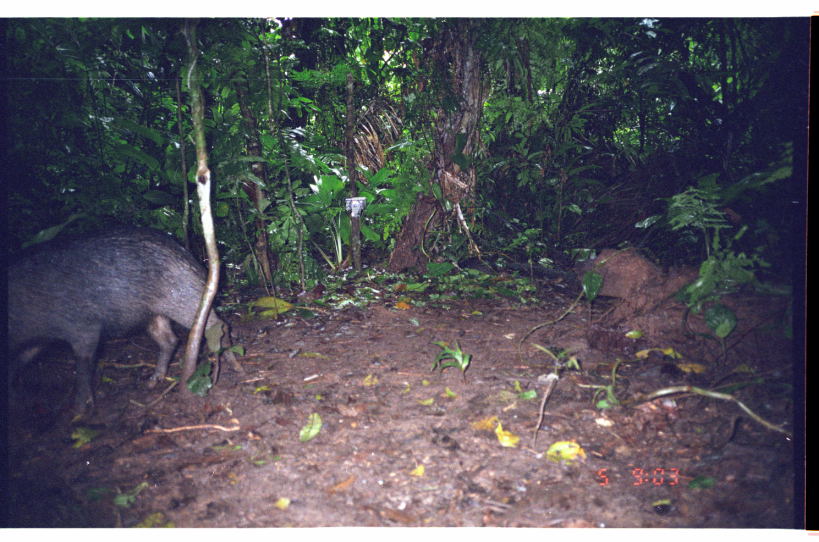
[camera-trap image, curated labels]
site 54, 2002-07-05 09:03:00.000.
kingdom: Animalia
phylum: Chordata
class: Mammalia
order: Artiodactyla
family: Tayassuidae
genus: Tayassu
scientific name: Tayassu pecari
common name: white-lipped peccary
Tayassu pecari (white-lipped peccary).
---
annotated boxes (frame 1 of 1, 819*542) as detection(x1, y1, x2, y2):
tayassu pecari: detection(0, 223, 246, 426)